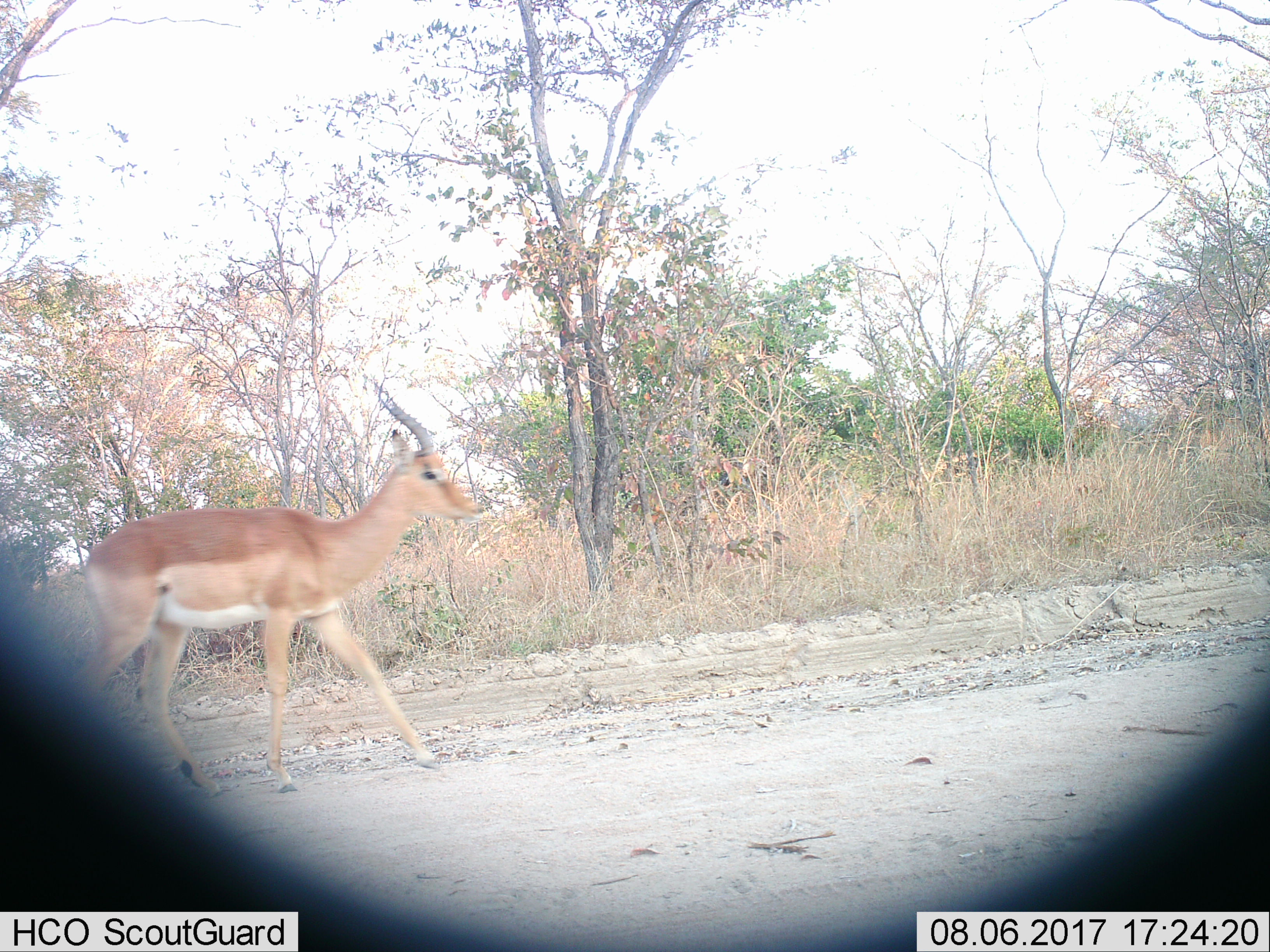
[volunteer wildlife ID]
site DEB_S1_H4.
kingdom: Animalia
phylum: Chordata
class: Mammalia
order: Artiodactyla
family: Bovidae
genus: Aepyceros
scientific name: Aepyceros melampus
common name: impala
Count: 1.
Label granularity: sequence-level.